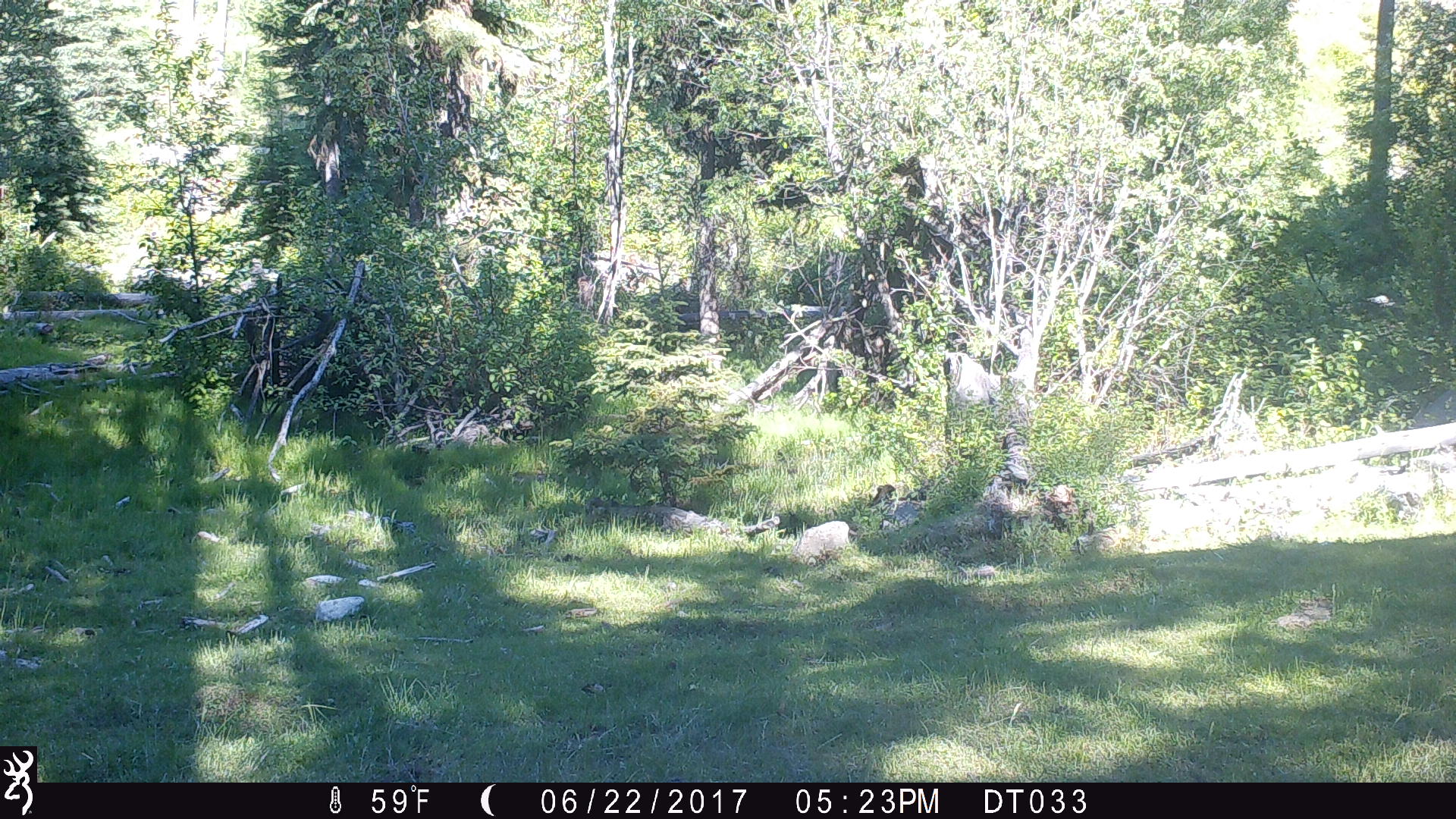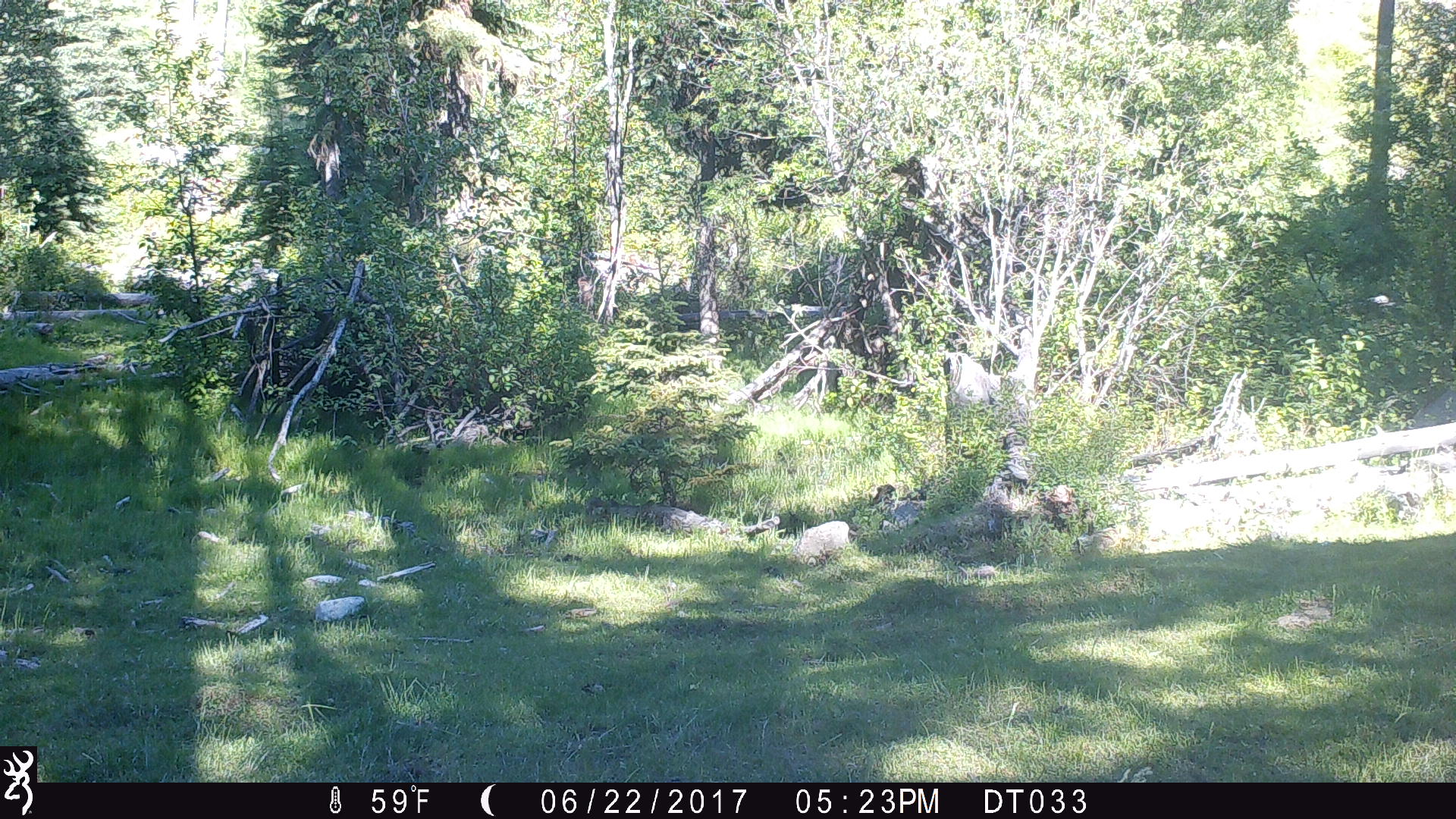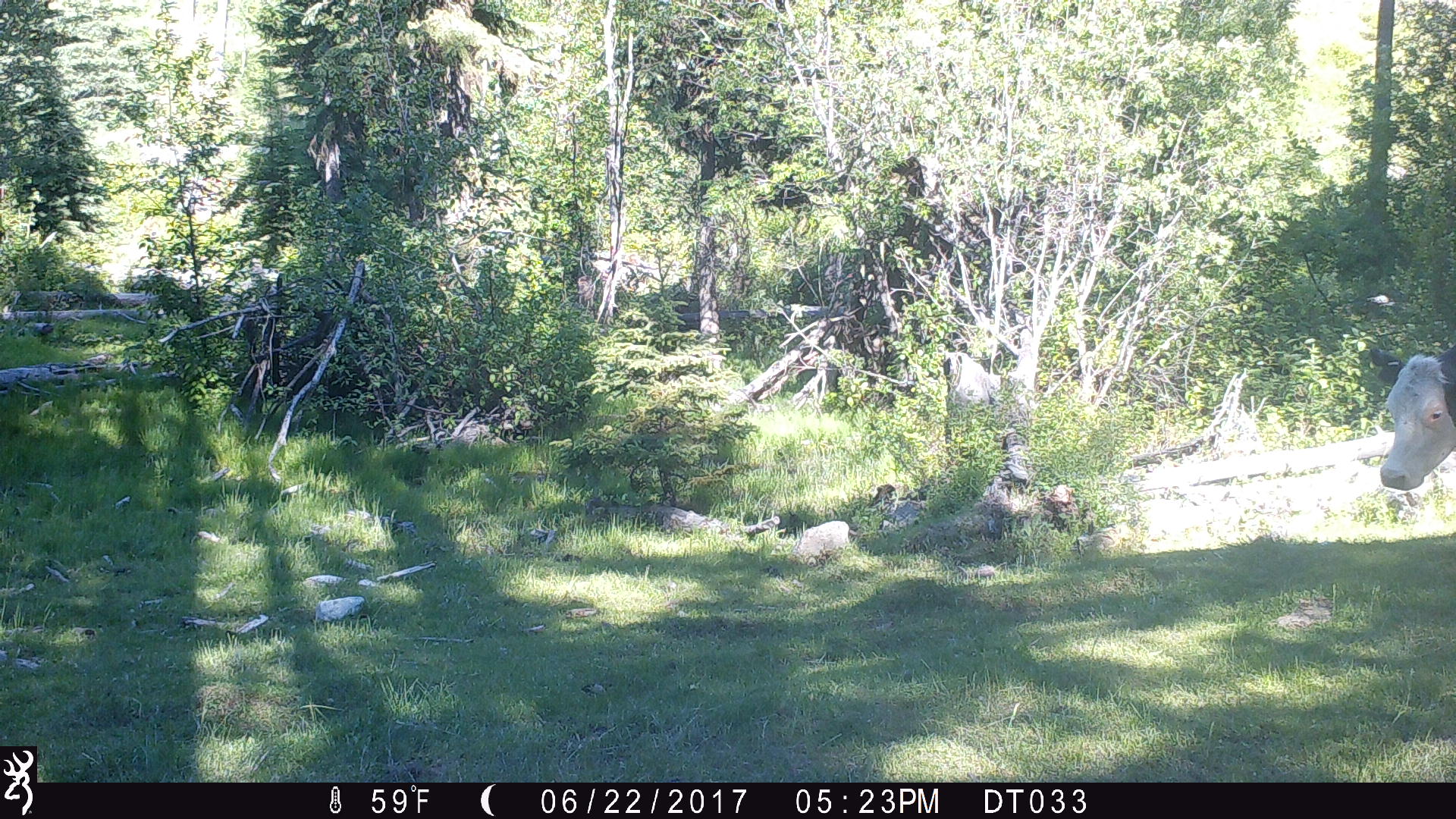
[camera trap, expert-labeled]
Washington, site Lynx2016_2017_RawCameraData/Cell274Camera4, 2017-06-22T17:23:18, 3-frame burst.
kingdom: Animalia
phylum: Chordata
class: Mammalia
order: Artiodactyla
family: Bovidae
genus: Bos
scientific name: Bos taurus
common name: domestic cattle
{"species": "domestic cattle (Bos taurus)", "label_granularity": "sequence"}